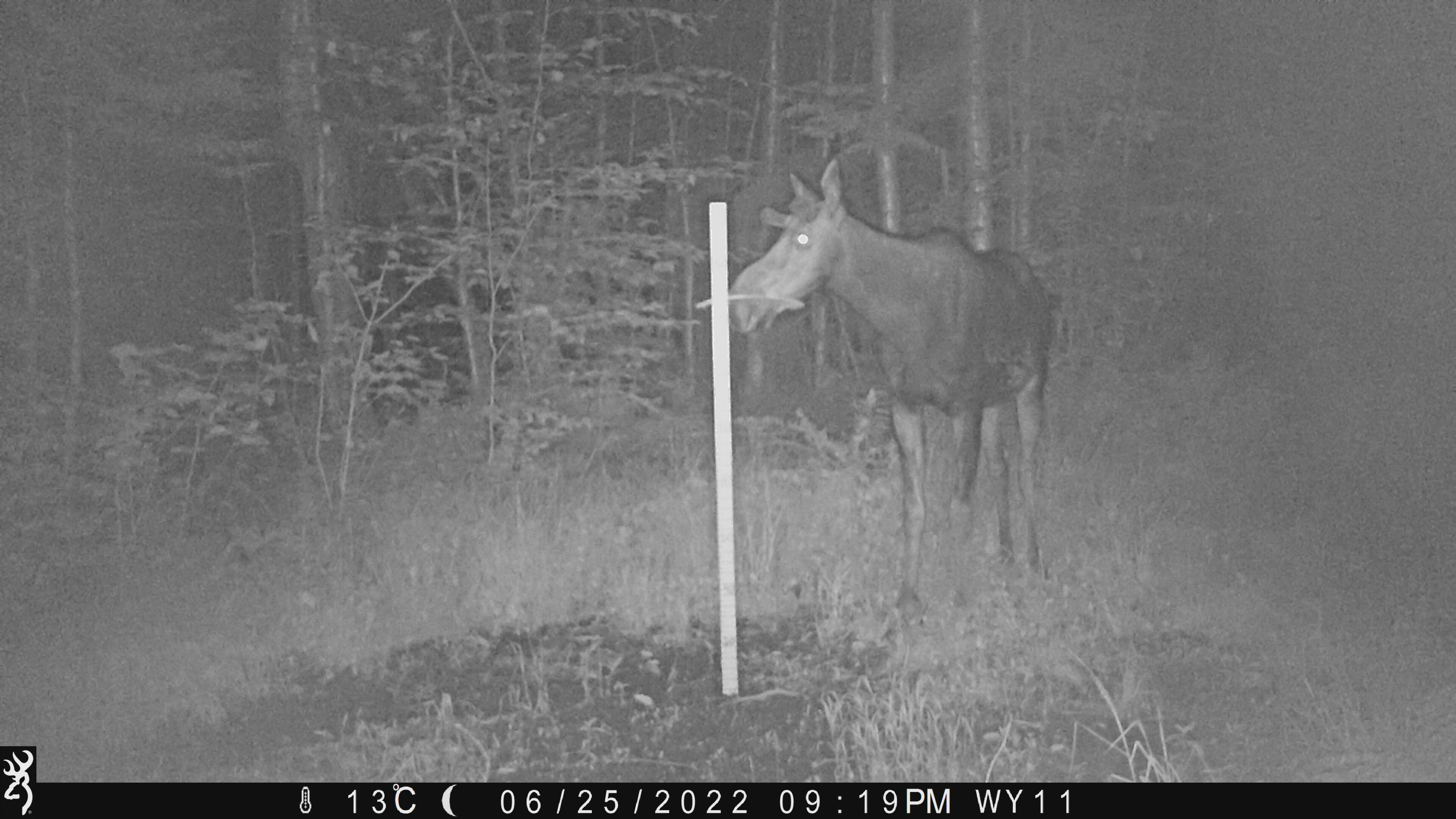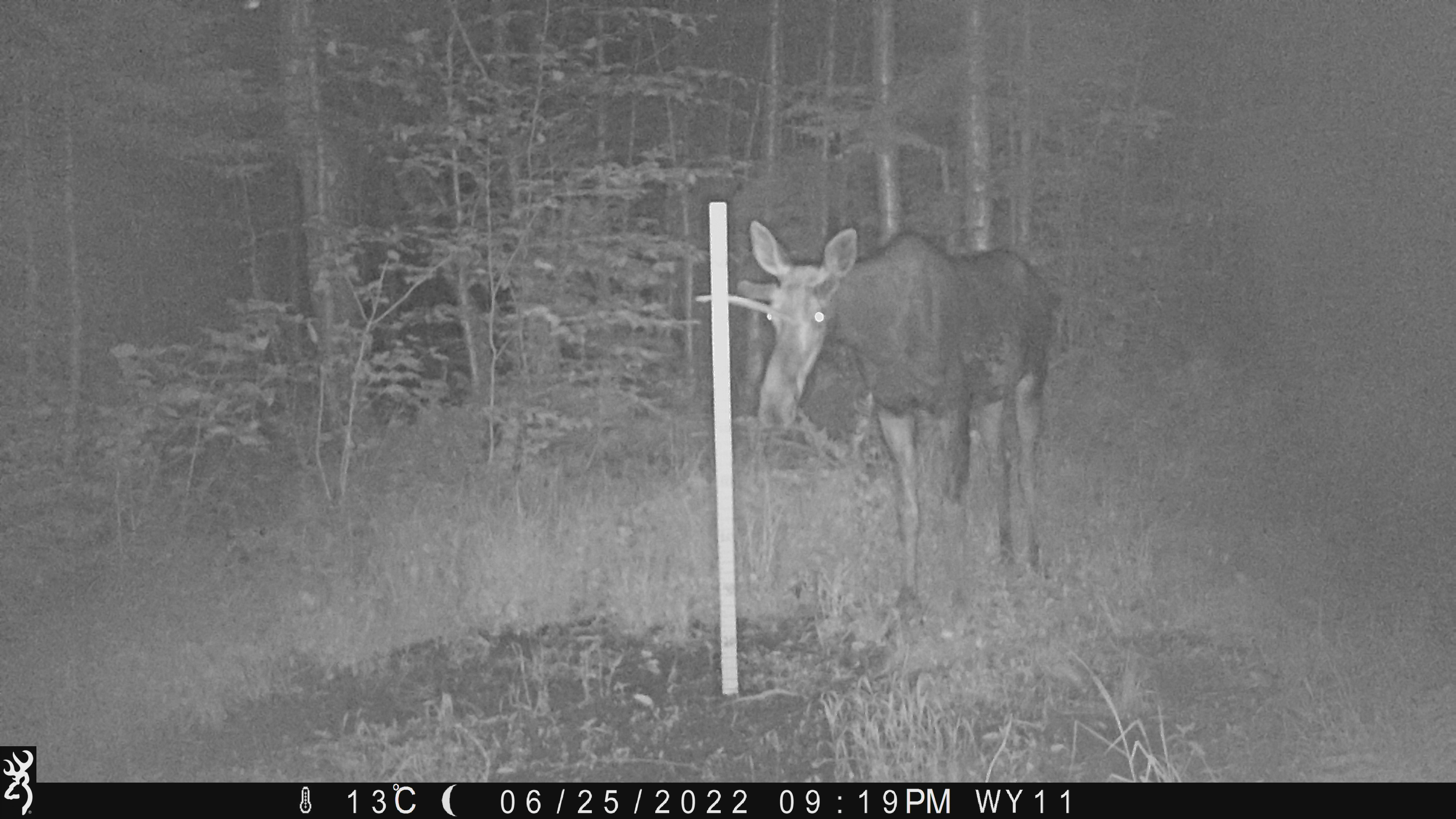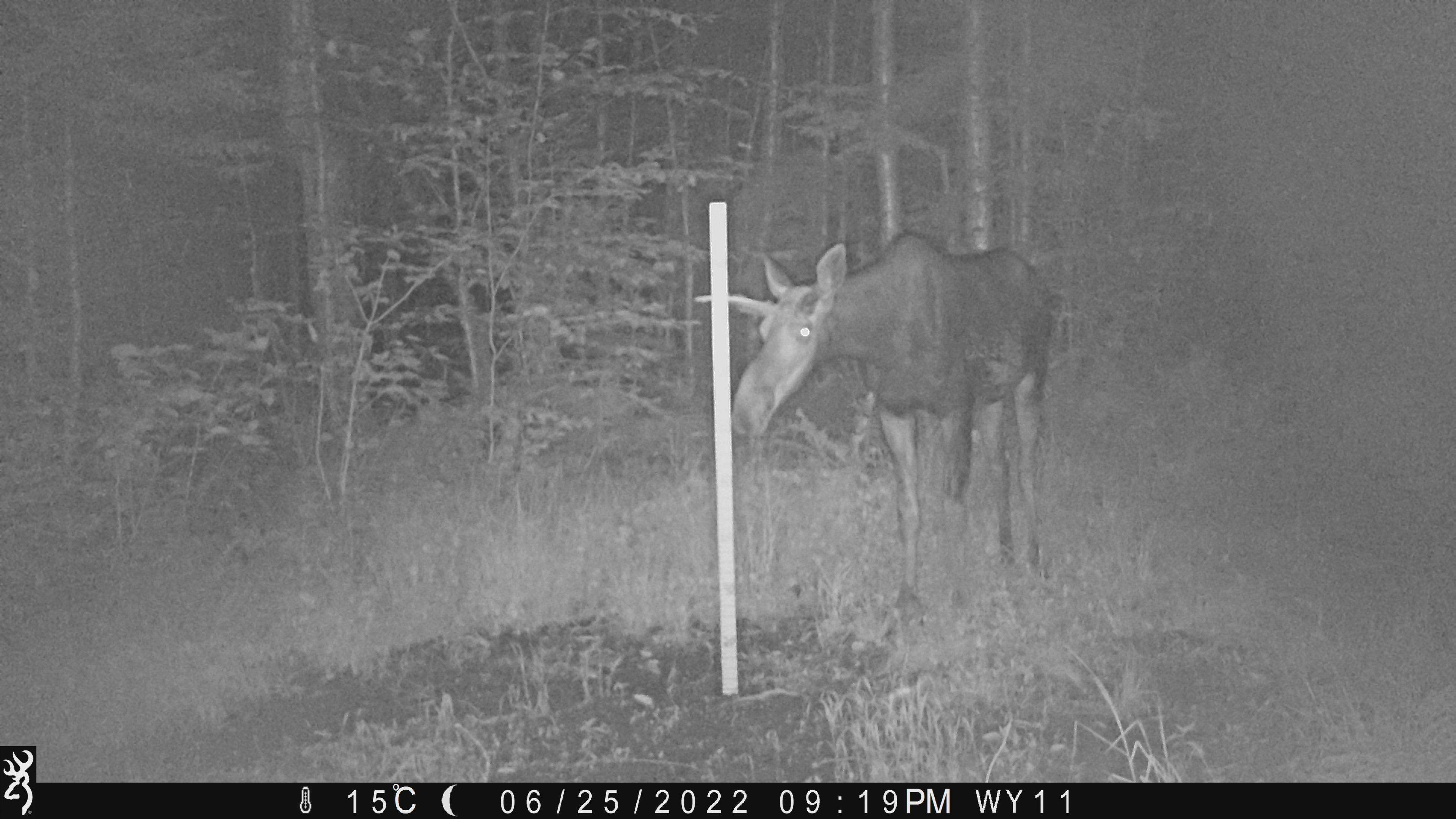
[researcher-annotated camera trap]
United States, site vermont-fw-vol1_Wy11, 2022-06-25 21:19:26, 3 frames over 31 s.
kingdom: Animalia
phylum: Chordata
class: Mammalia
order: Artiodactyla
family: Cervidae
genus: Alces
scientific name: Alces alces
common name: moose